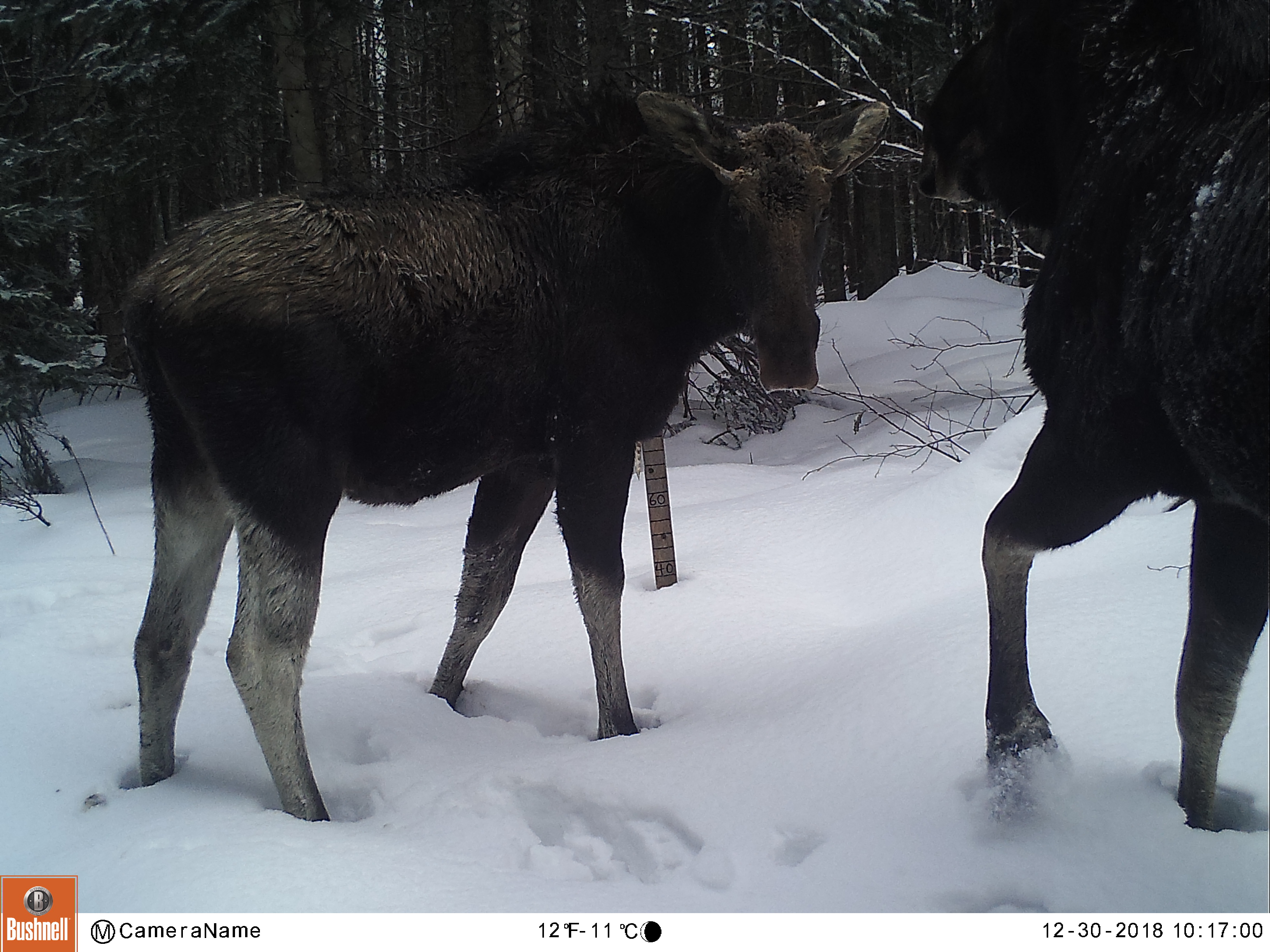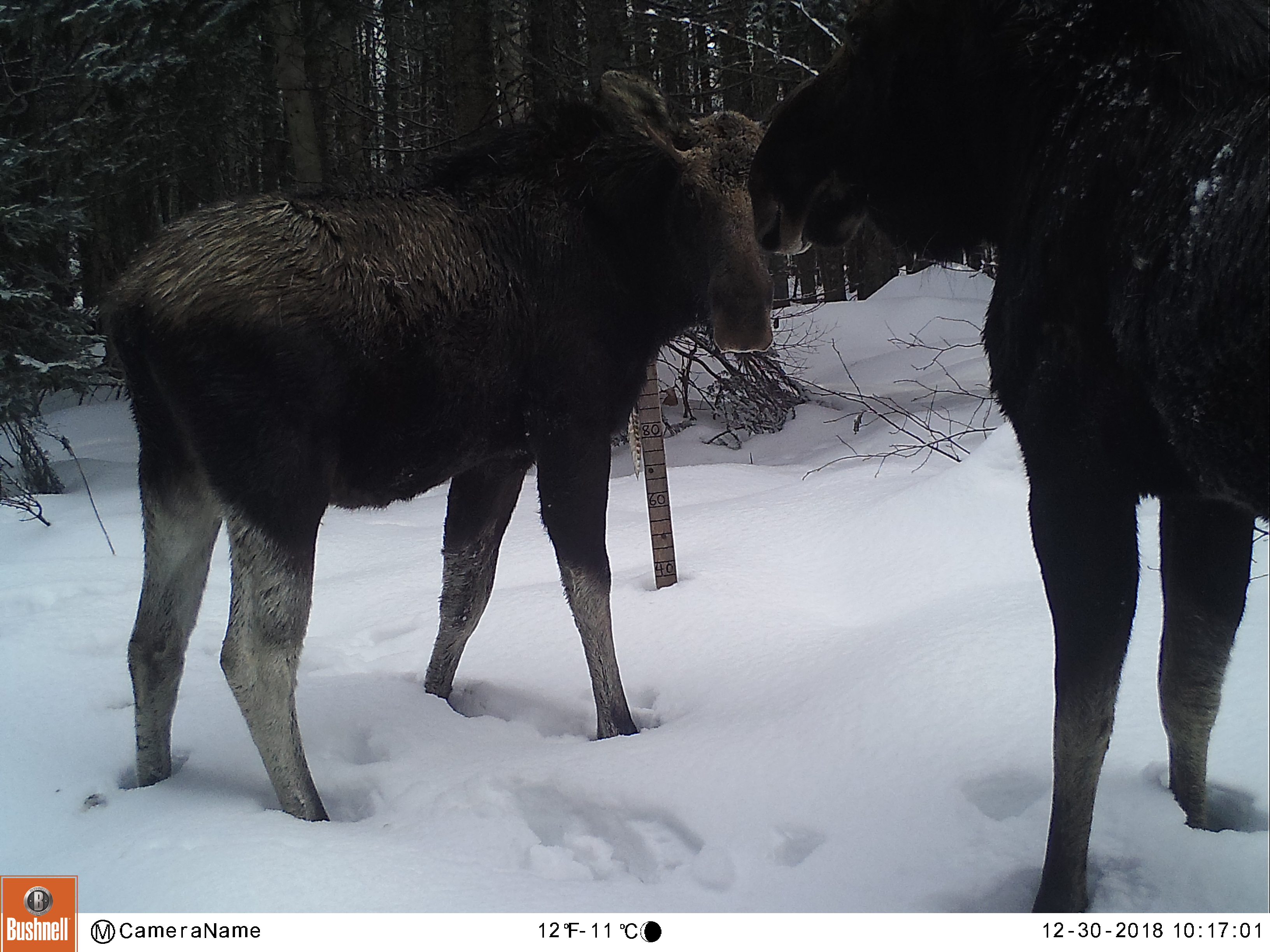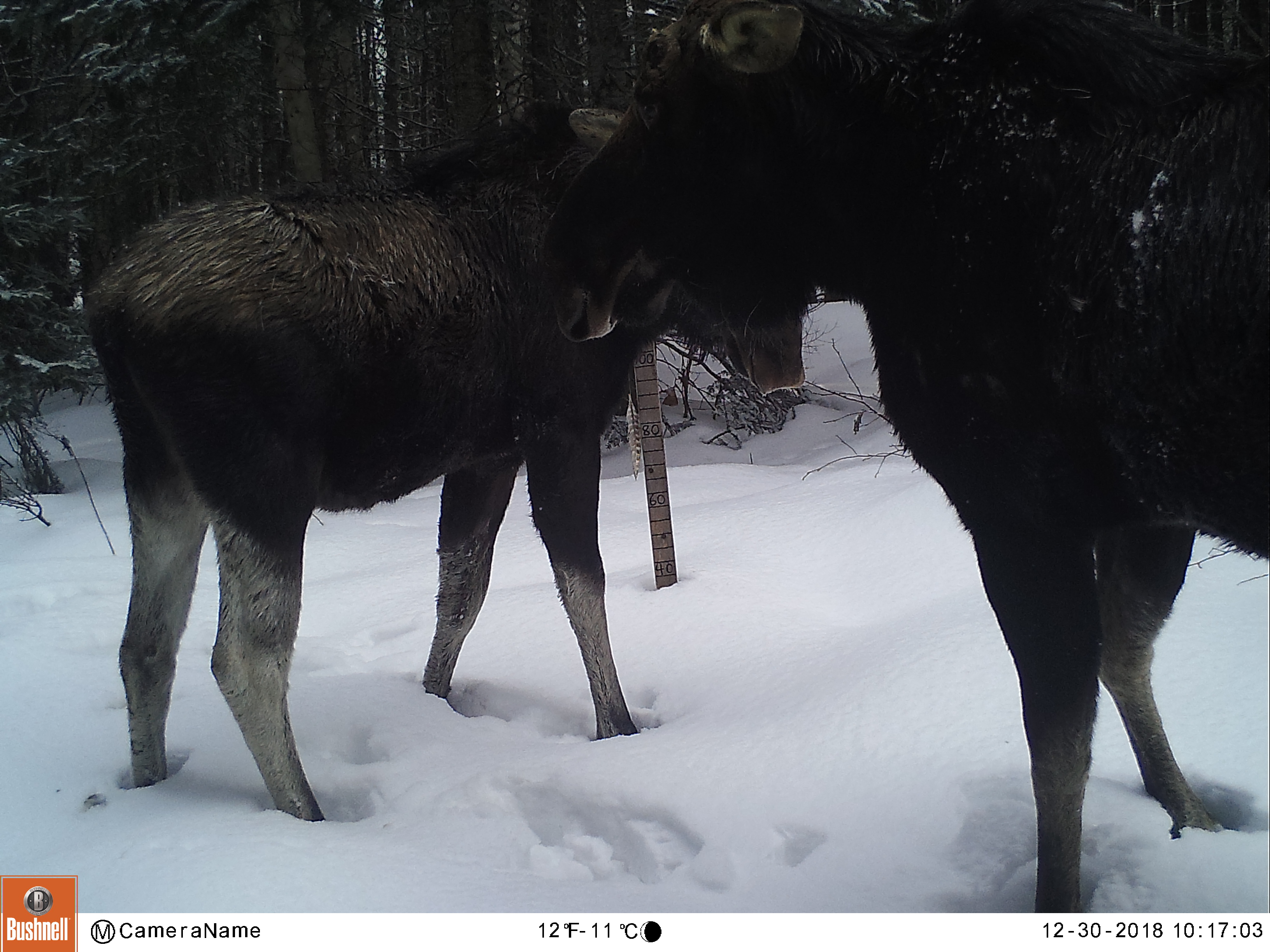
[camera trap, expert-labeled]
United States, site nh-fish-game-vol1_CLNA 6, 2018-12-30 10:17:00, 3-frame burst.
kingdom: Animalia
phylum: Chordata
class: Mammalia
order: Artiodactyla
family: Cervidae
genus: Alces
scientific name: Alces alces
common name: moose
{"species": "moose (Alces alces)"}